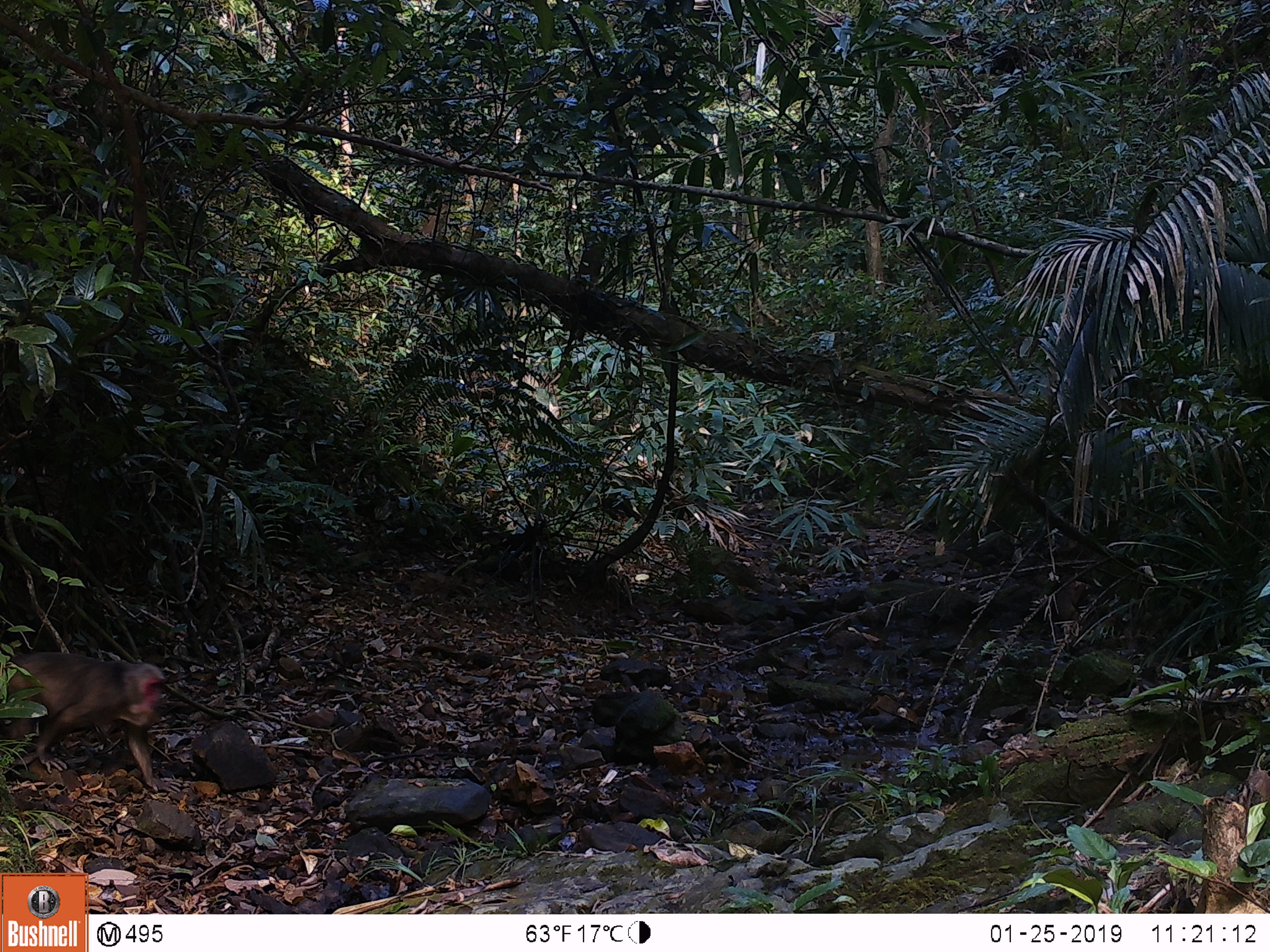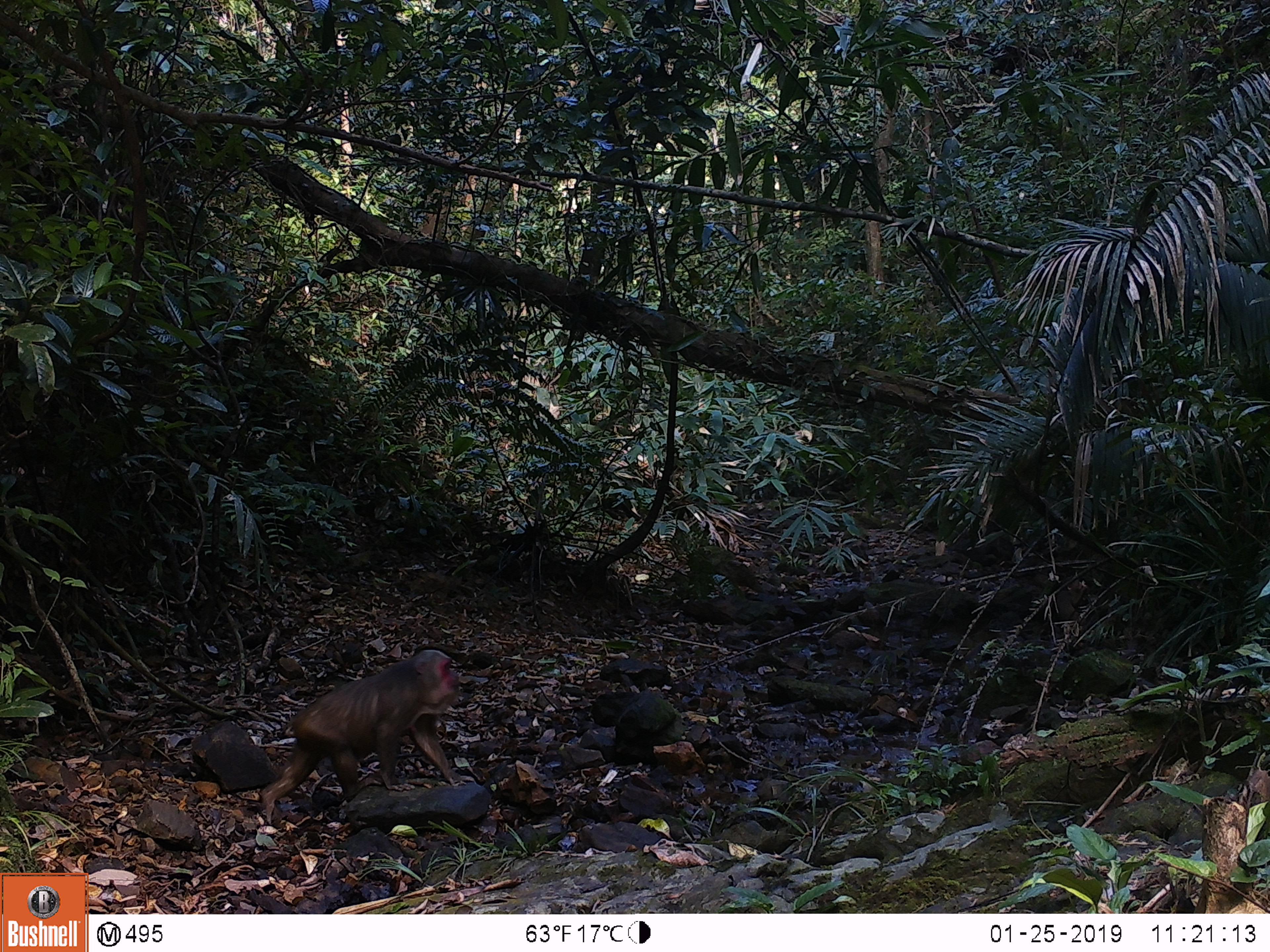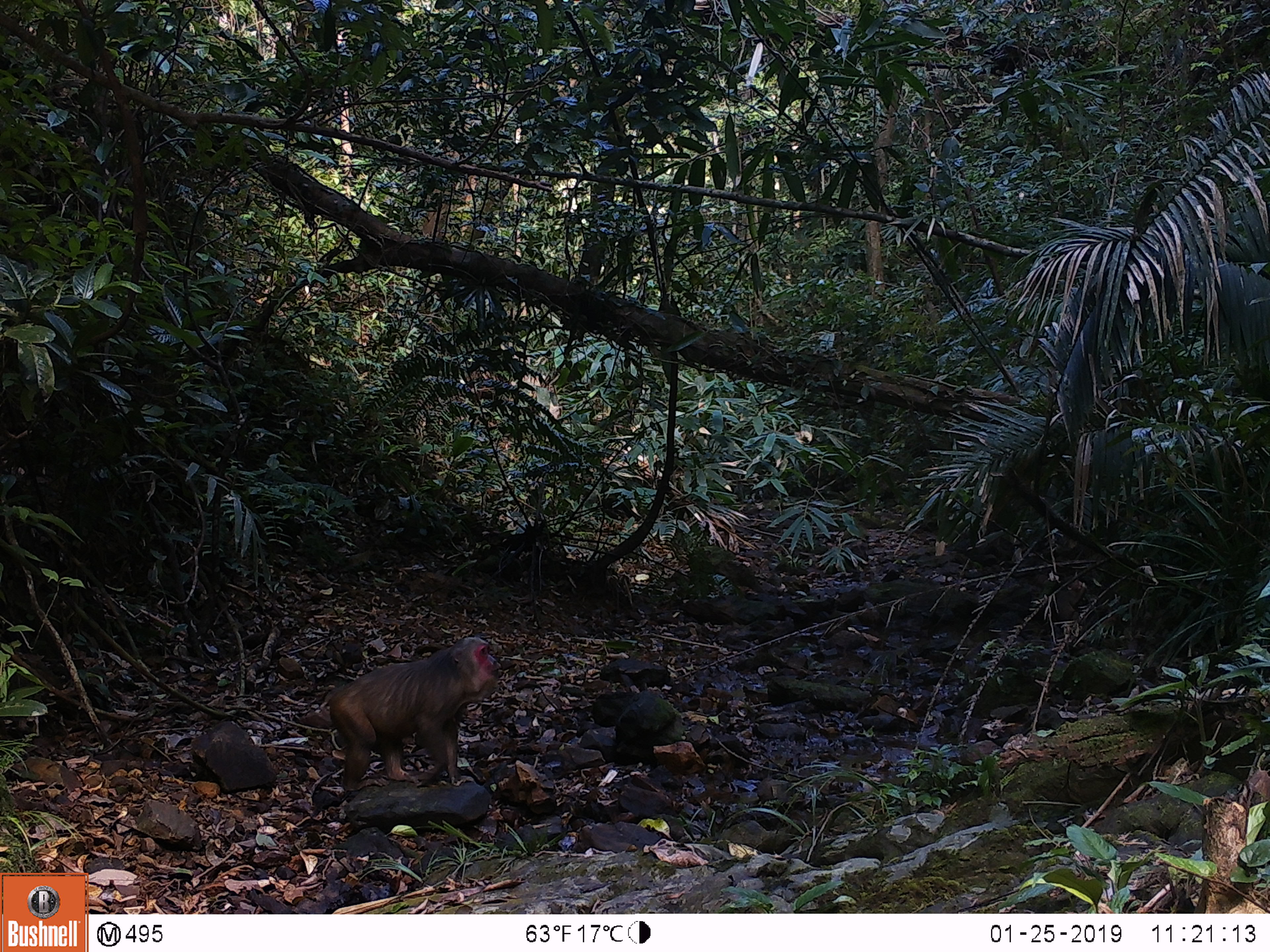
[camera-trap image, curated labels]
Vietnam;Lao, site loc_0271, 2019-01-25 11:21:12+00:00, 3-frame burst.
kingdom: Animalia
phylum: Chordata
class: Mammalia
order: Primates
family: Cercopithecidae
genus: Macaca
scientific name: Macaca arctoides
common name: stump-tailed macaque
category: stump tailed macaque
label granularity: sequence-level